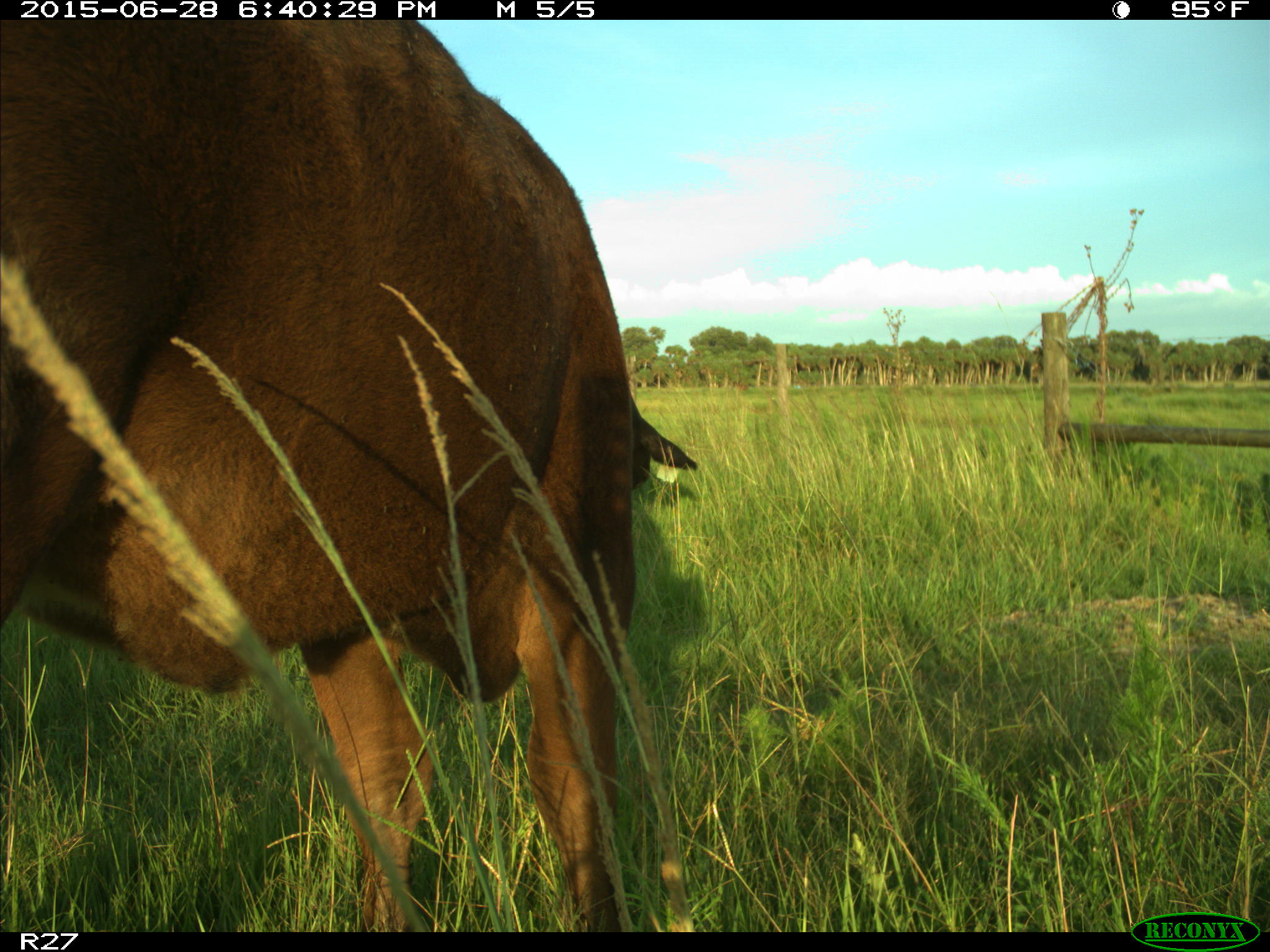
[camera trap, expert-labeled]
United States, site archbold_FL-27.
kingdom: Animalia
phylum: Chordata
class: Mammalia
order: Artiodactyla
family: Bovidae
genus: Bos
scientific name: Bos taurus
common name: domestic cow